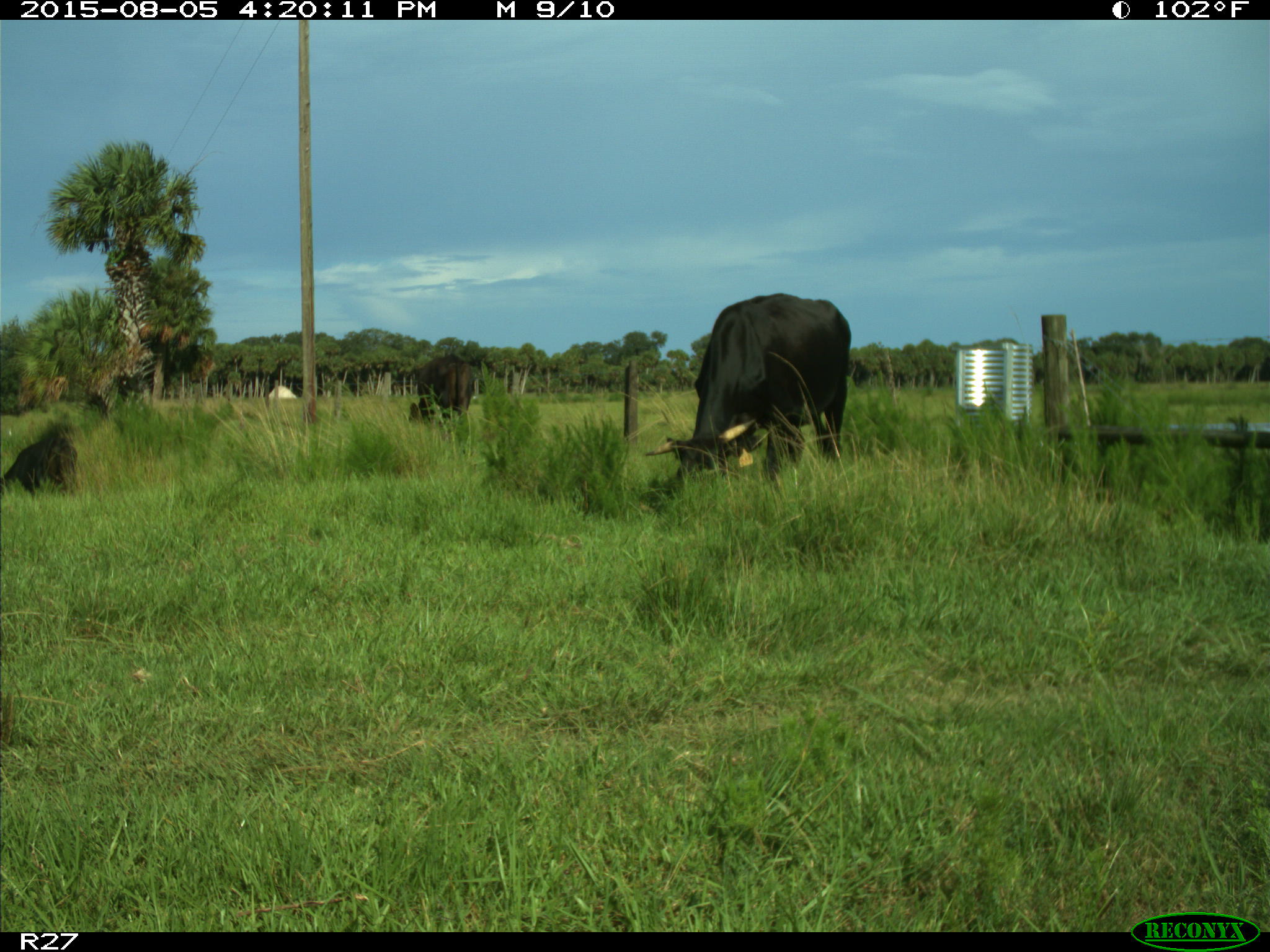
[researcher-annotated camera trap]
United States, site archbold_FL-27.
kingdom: Animalia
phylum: Chordata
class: Mammalia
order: Artiodactyla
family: Bovidae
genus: Bos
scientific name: Bos taurus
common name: domestic cow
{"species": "Bos taurus (domestic cow)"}